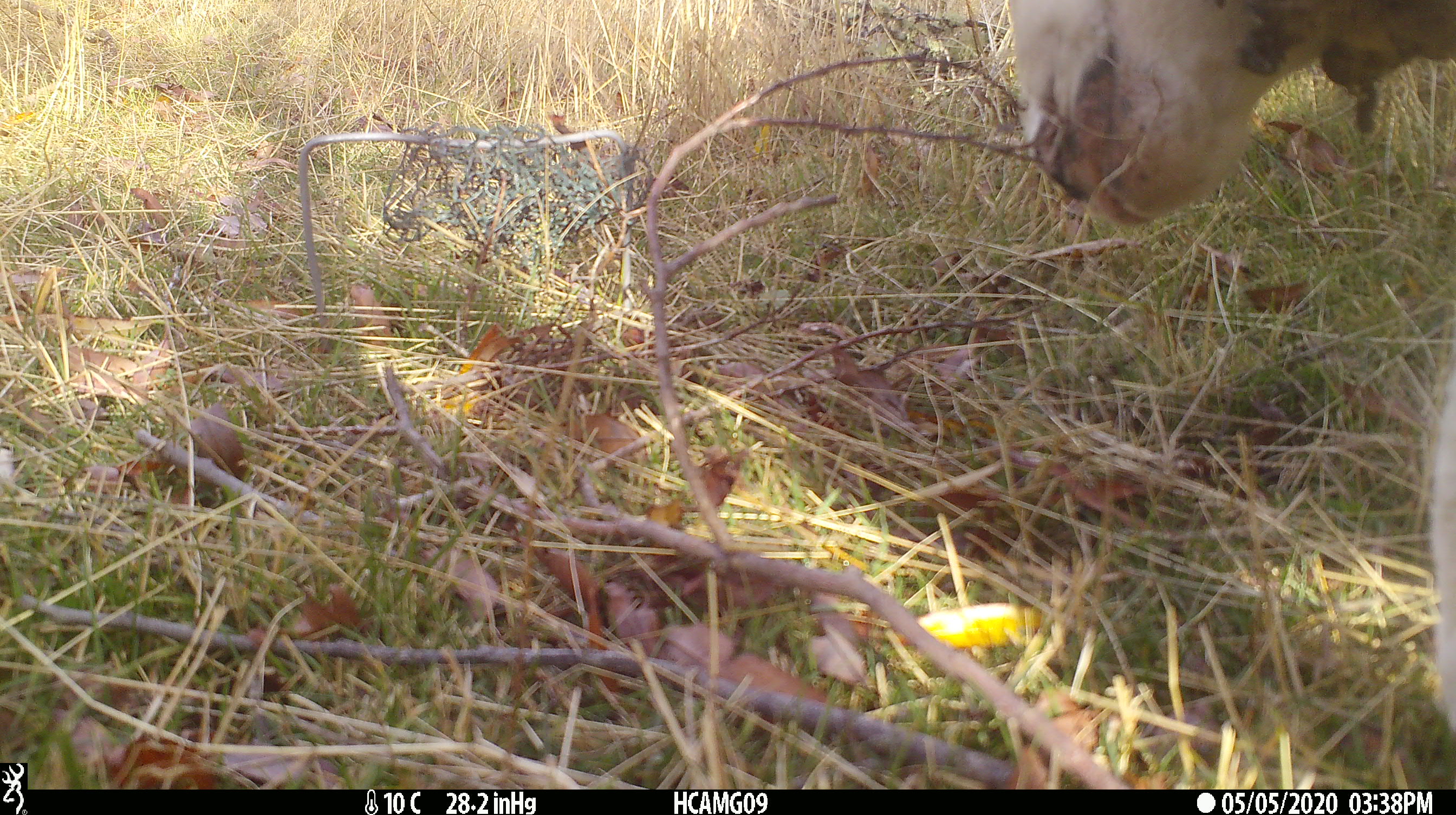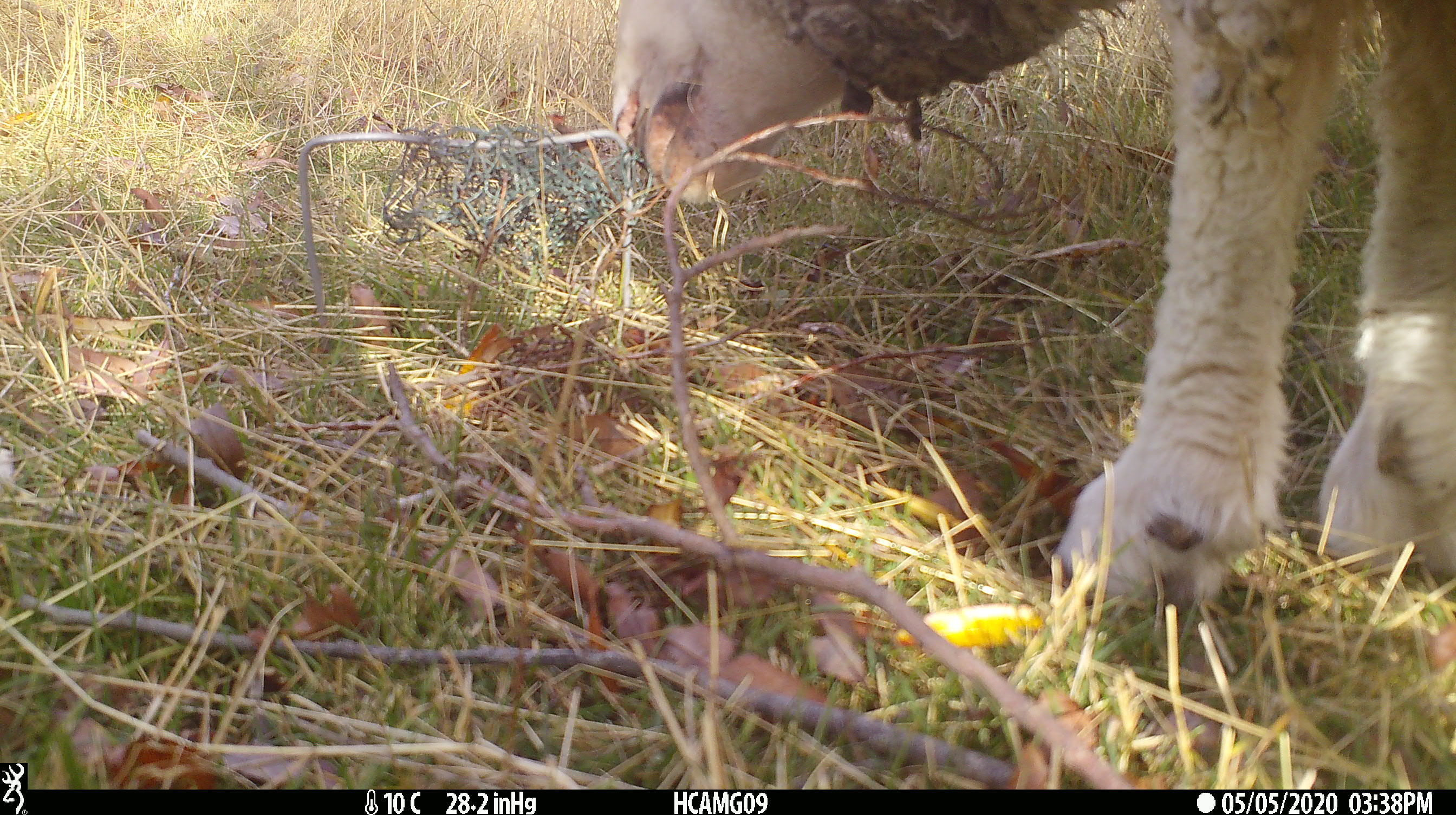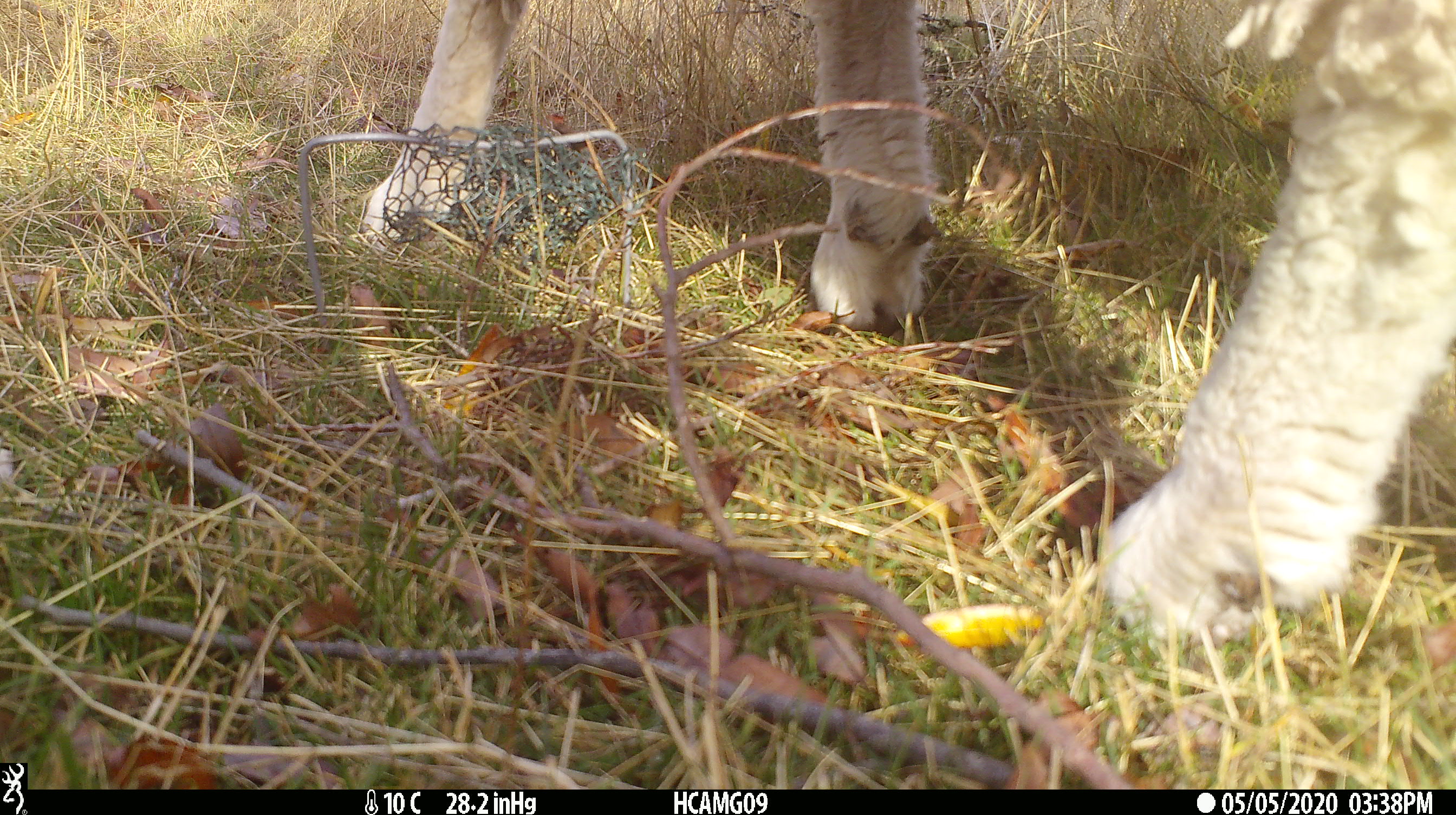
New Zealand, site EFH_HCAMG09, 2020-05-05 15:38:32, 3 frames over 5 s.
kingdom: Animalia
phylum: Chordata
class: Mammalia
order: Artiodactyla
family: Bovidae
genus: Ovis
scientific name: Ovis aries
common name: domestic sheep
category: sheep